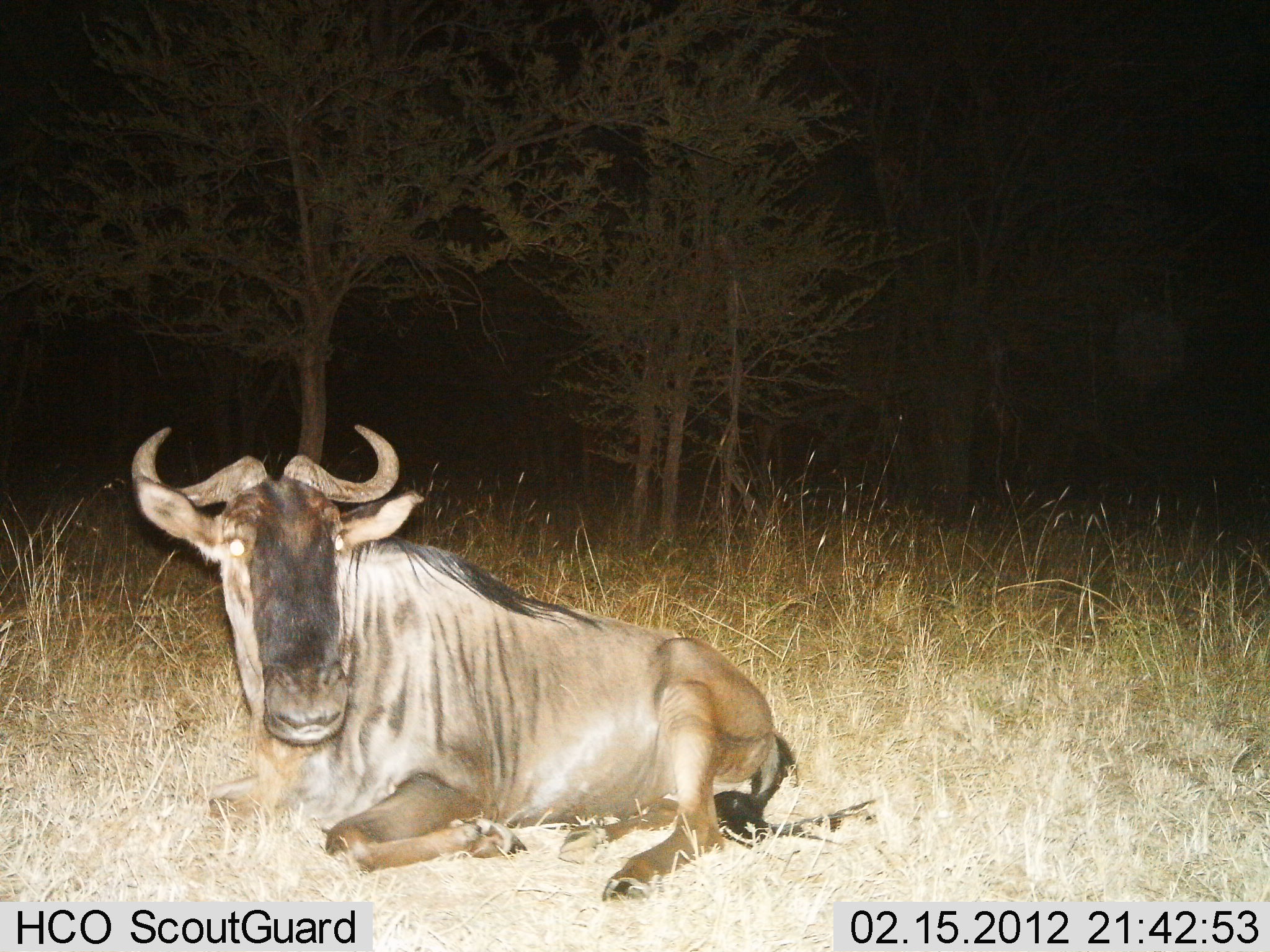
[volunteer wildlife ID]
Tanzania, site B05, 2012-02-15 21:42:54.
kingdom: Animalia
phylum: Chordata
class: Mammalia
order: Artiodactyla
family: Bovidae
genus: Connochaetes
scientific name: Connochaetes taurinus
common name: blue wildebeest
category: wildebeest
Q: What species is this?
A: Wildebeest (blue wildebeest) (Connochaetes taurinus).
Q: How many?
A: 1.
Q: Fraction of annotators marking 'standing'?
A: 0%.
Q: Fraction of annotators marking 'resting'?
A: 100%.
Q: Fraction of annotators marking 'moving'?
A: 0%.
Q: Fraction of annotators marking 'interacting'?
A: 0%.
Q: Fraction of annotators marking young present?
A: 6%.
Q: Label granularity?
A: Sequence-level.